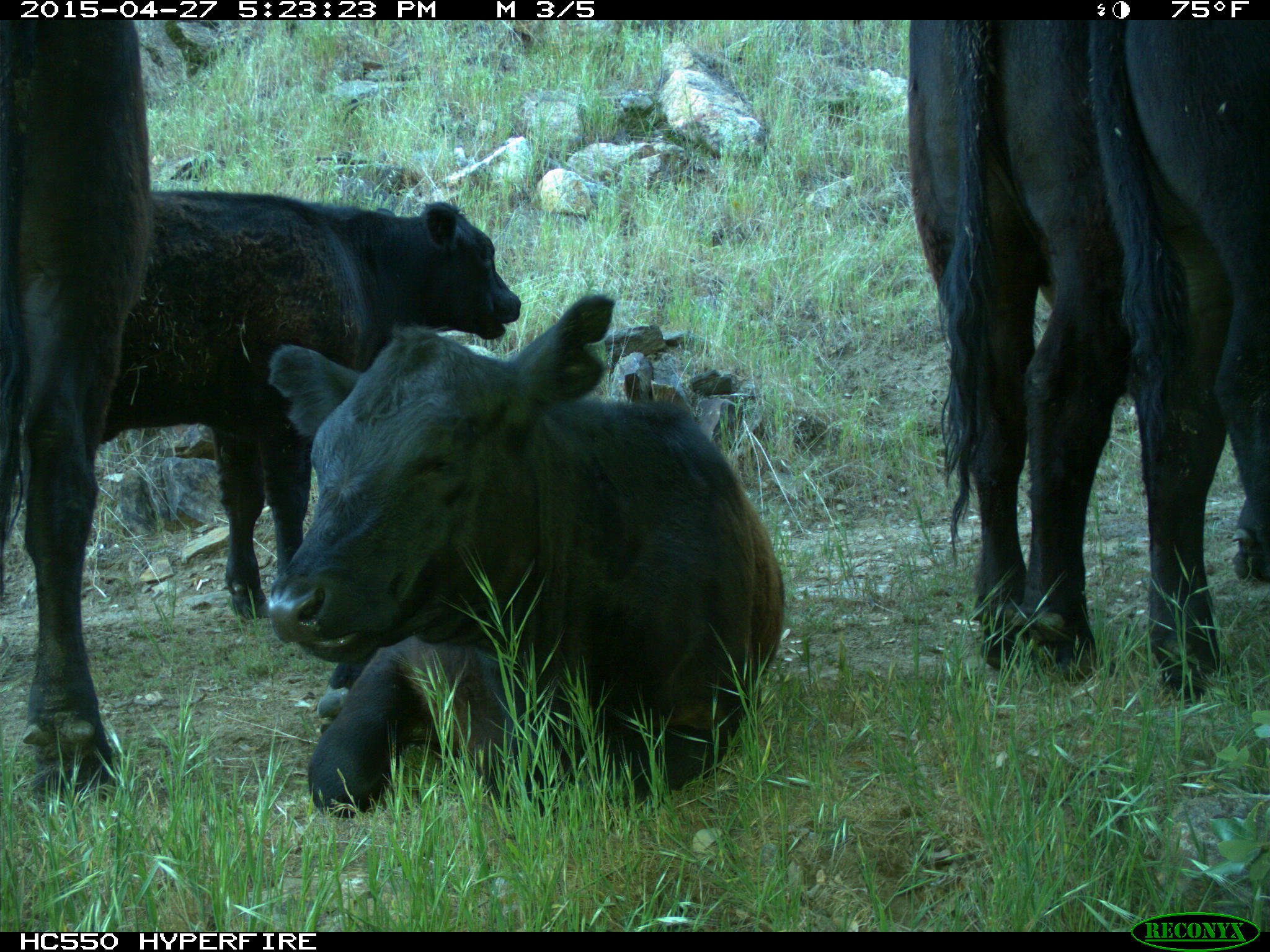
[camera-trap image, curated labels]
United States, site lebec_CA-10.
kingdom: Animalia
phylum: Chordata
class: Mammalia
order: Artiodactyla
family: Bovidae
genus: Bos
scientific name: Bos taurus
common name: domestic cow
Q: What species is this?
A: Bos taurus (domestic cow).